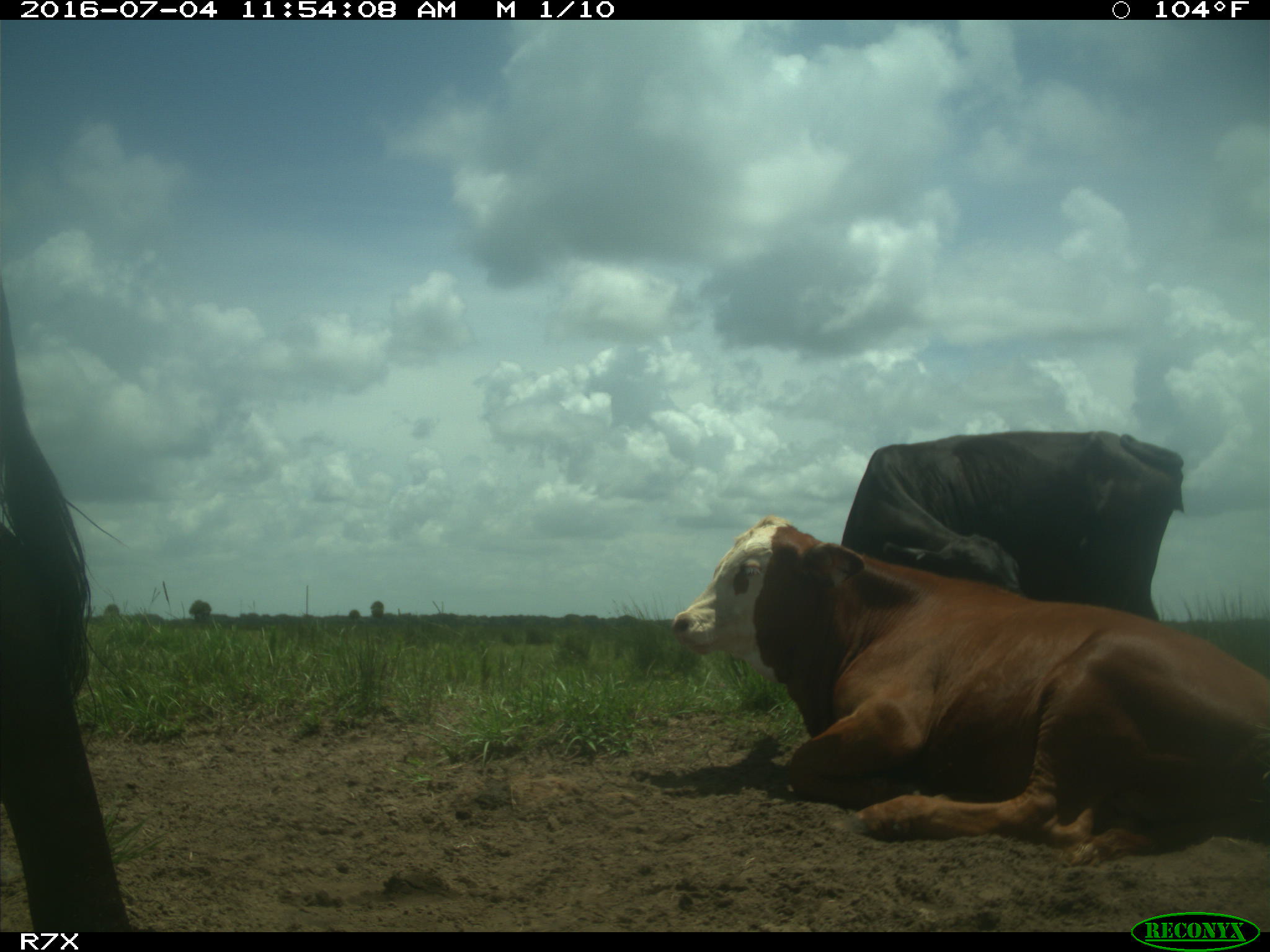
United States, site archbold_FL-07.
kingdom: Animalia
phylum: Chordata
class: Mammalia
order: Artiodactyla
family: Bovidae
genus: Bos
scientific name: Bos taurus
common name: domestic cow